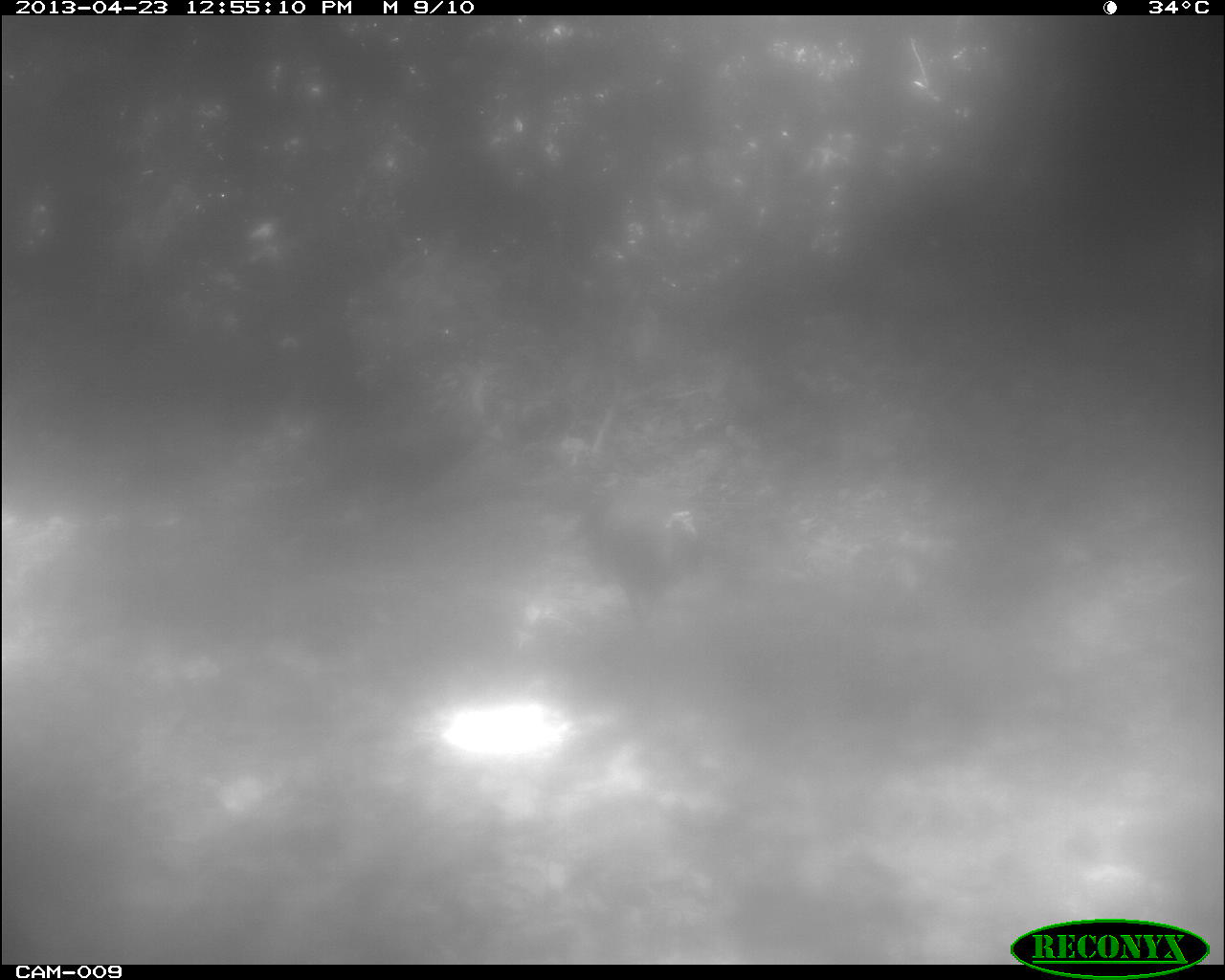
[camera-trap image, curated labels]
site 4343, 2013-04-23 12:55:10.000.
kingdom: Animalia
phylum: Chordata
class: Aves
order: Galliformes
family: Phasianidae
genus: Meleagris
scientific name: Meleagris ocellata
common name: ocellated turkey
Meleagris ocellata (ocellated turkey), count 2.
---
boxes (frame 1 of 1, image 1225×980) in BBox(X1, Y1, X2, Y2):
meleagris ocellata: BBox(565, 479, 711, 640)